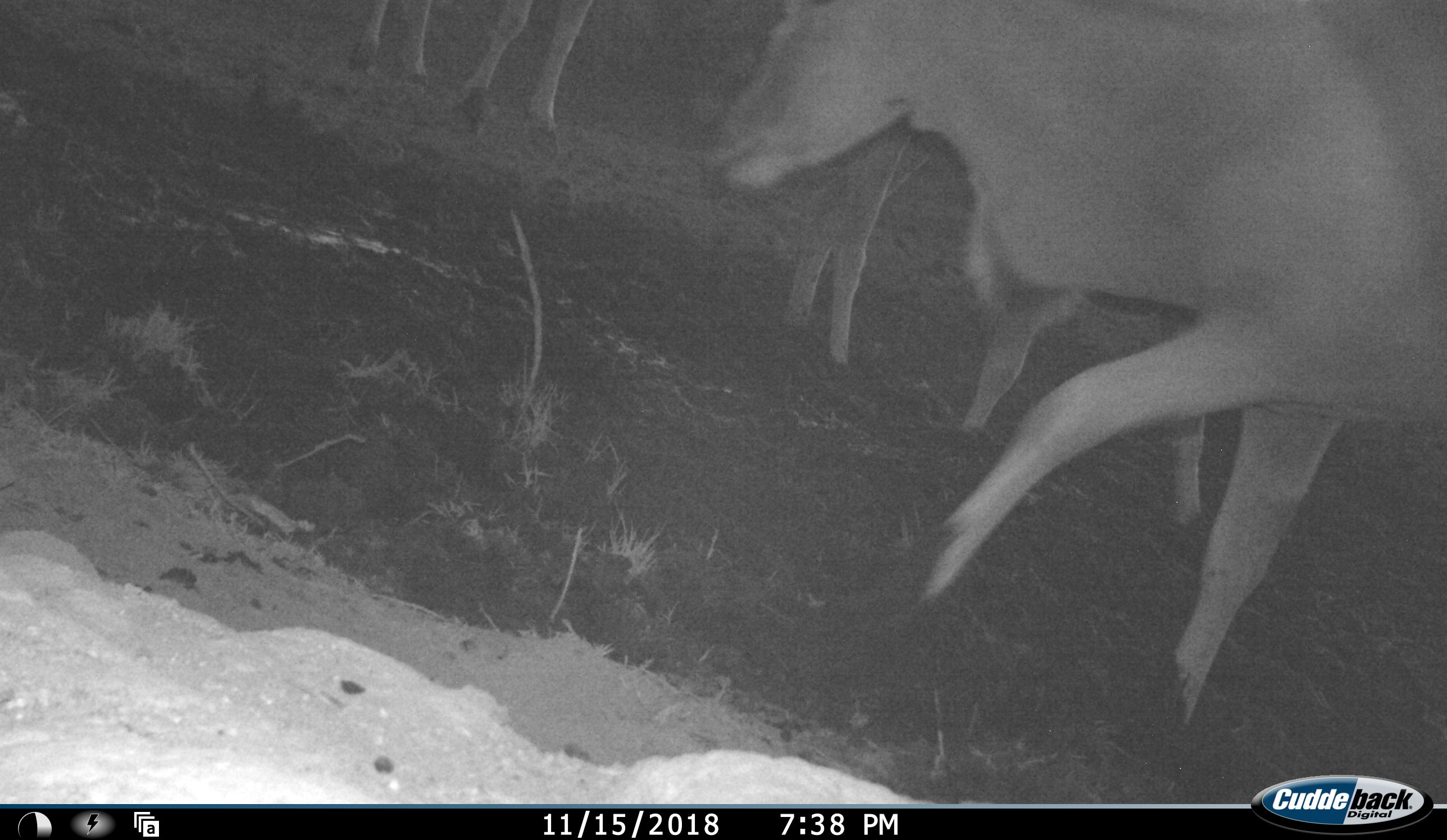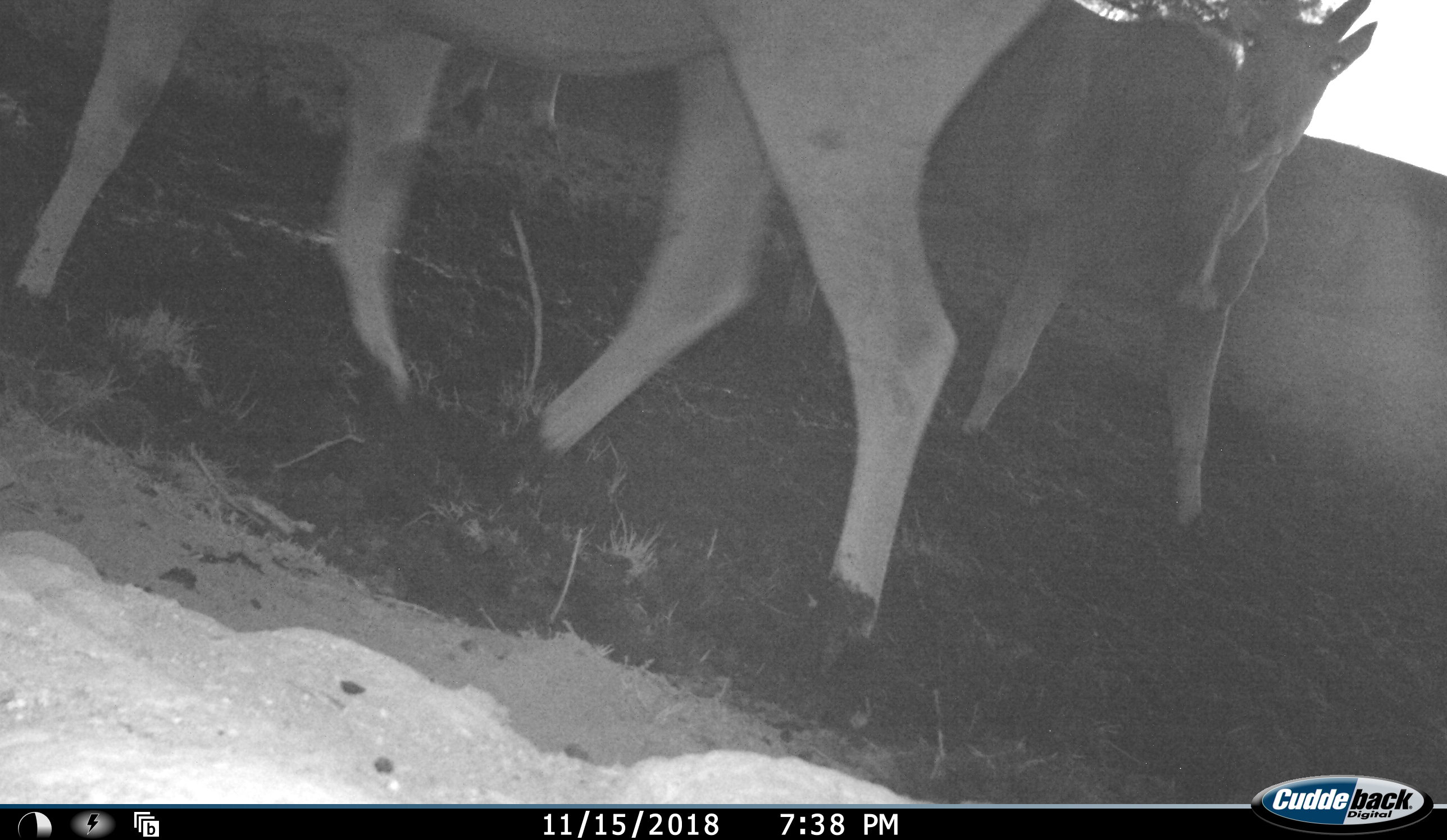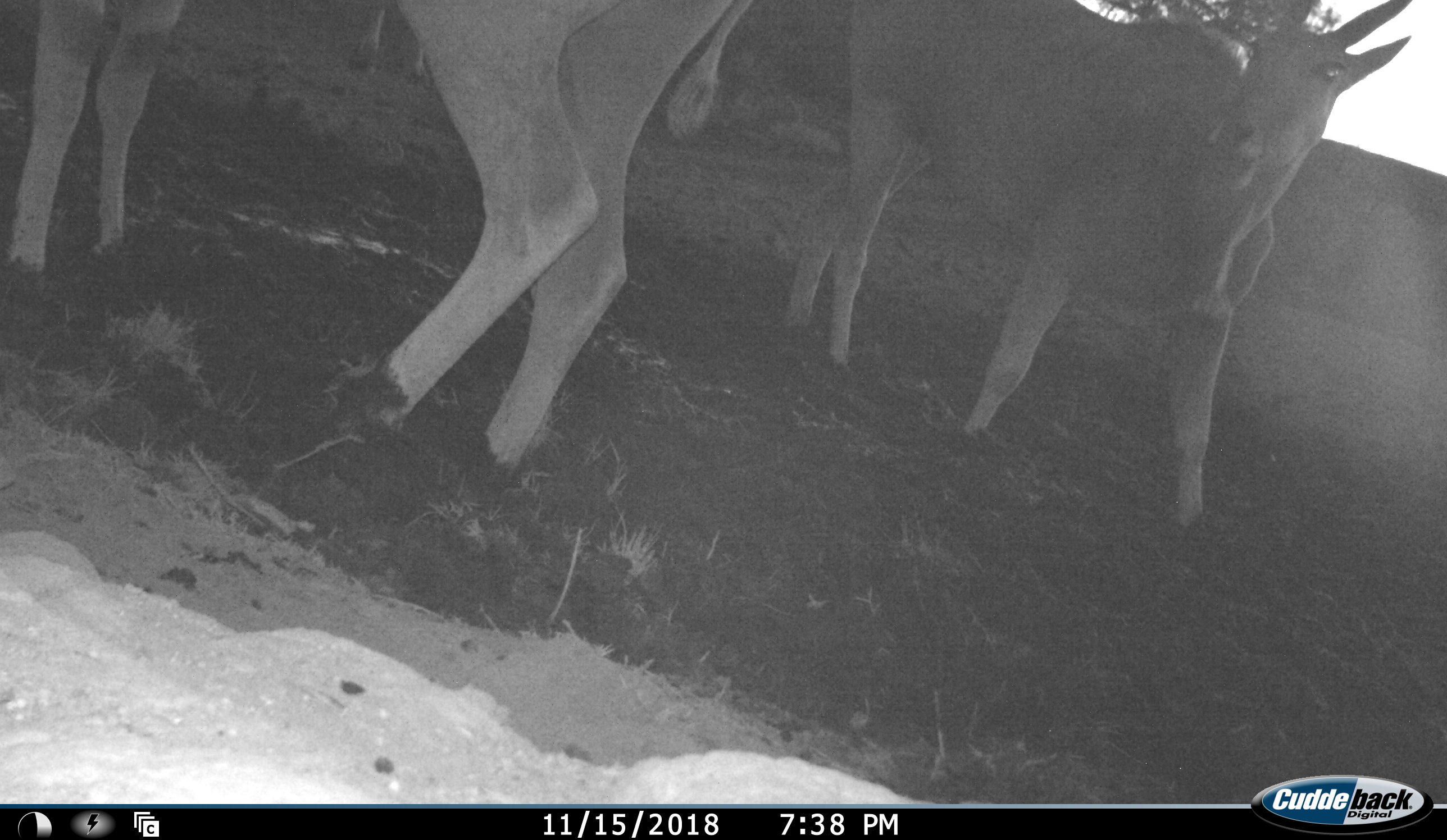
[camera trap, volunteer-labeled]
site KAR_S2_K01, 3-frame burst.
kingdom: Animalia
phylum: Chordata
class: Mammalia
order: Artiodactyla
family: Bovidae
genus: Tragelaphus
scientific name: Tragelaphus oryx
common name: eland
Eland (Tragelaphus oryx), count 3. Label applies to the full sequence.